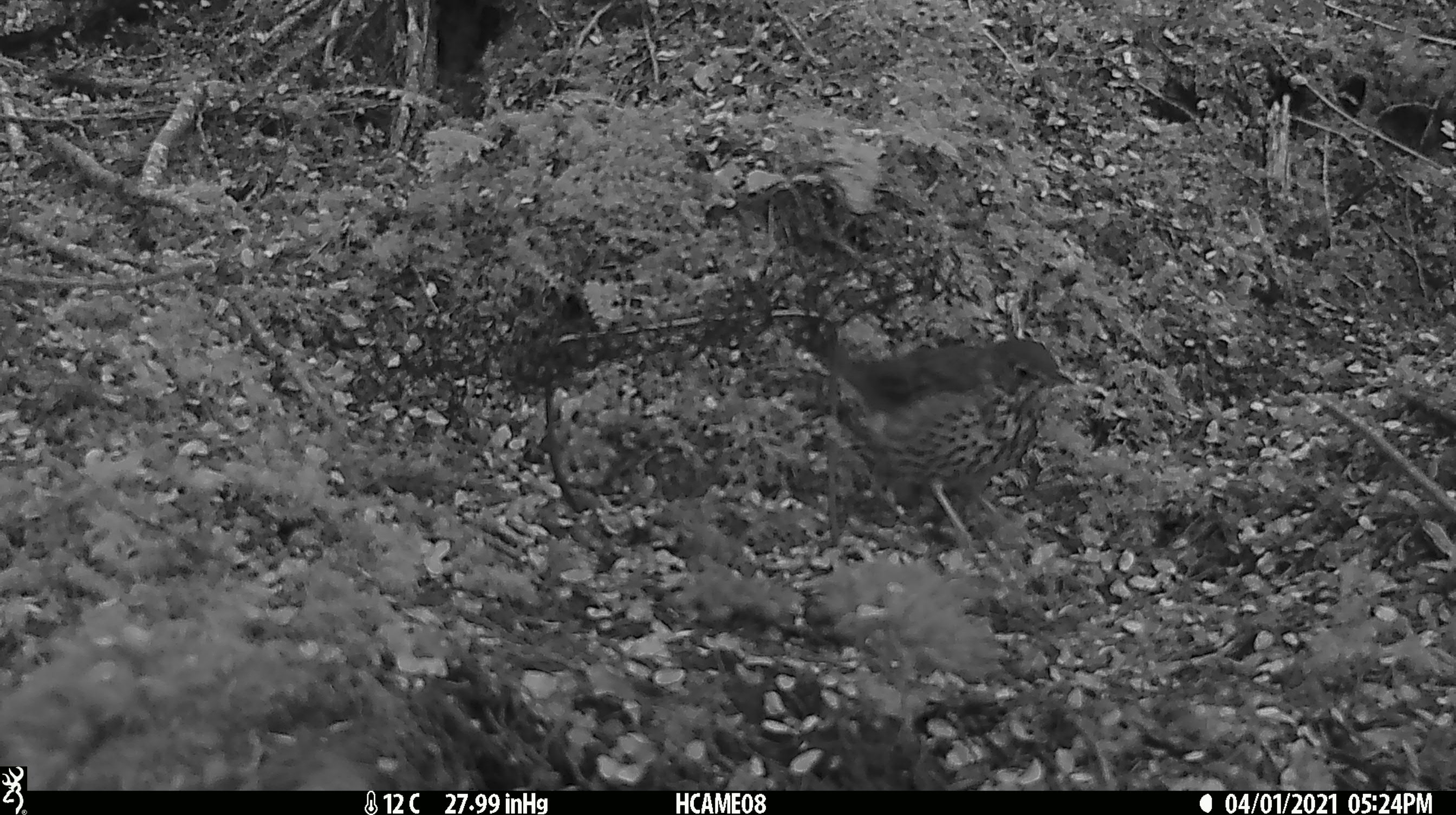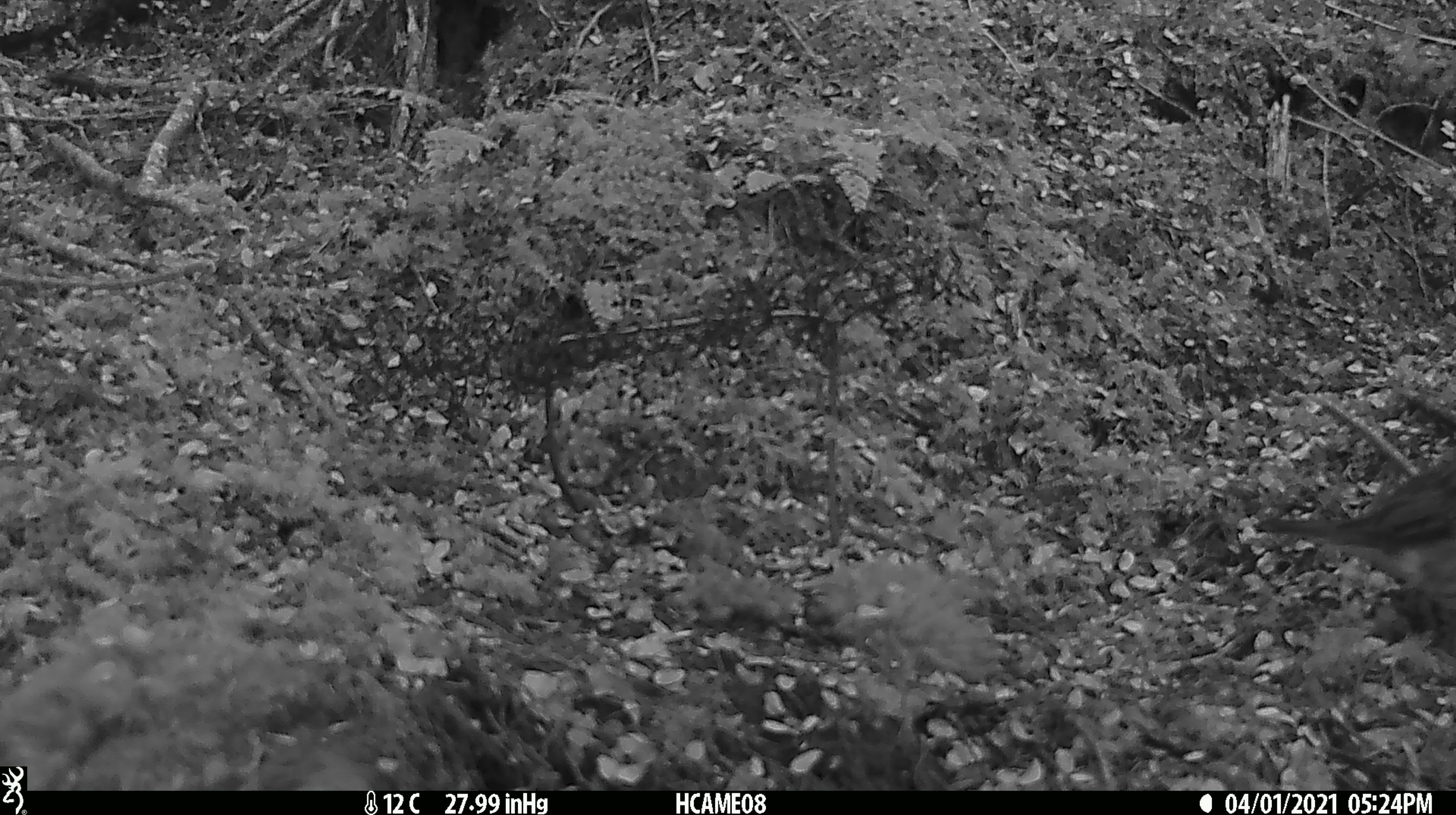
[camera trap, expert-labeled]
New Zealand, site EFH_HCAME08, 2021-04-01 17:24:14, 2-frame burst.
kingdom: Animalia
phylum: Chordata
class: Aves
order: Passeriformes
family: Turdidae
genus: Turdus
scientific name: Turdus philomelos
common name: song thrush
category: thrush